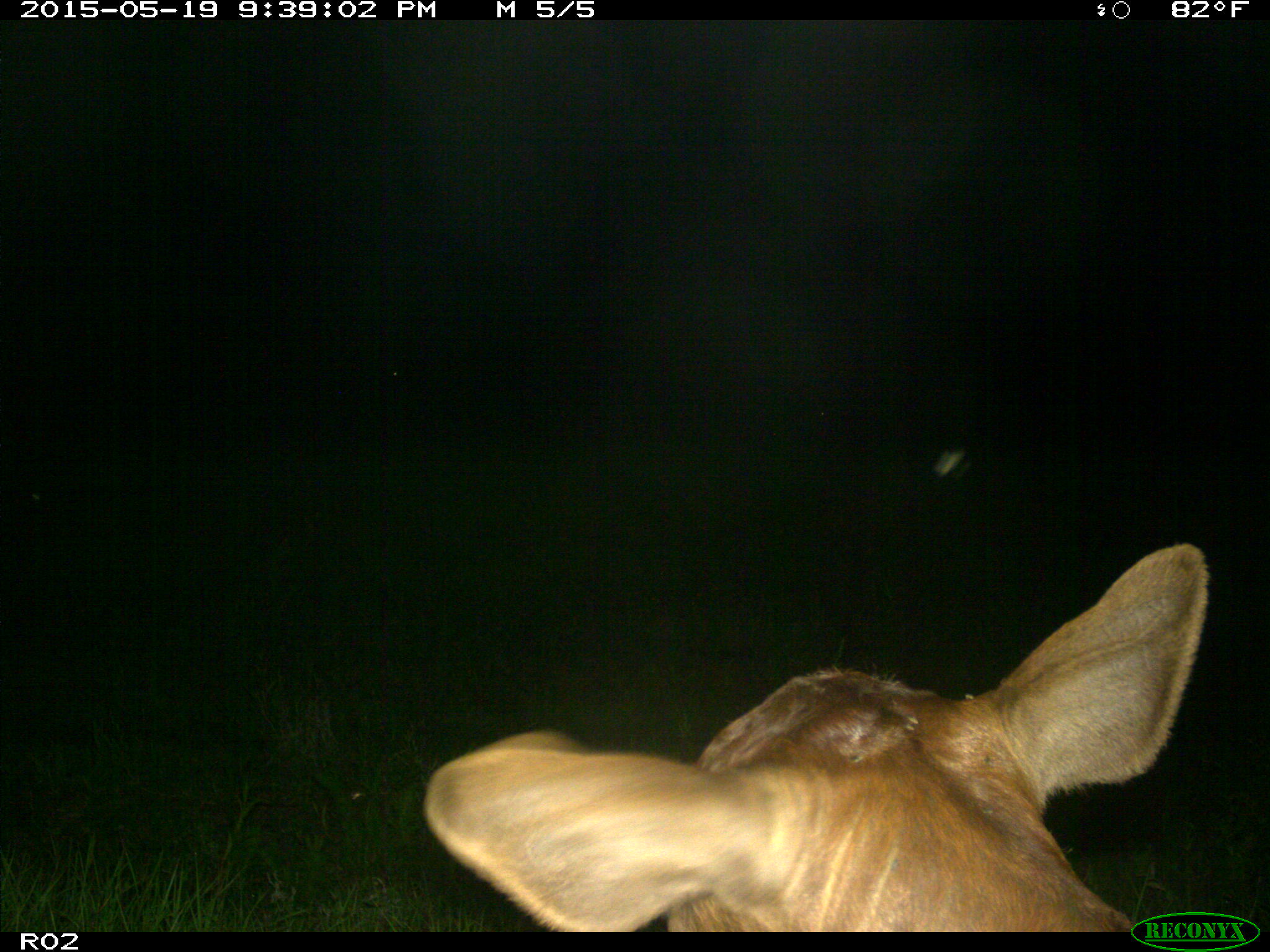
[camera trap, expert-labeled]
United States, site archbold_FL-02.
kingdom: Animalia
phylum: Chordata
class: Mammalia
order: Artiodactyla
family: Bovidae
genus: Bos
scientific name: Bos taurus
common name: domestic cow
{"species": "Bos taurus (domestic cow)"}